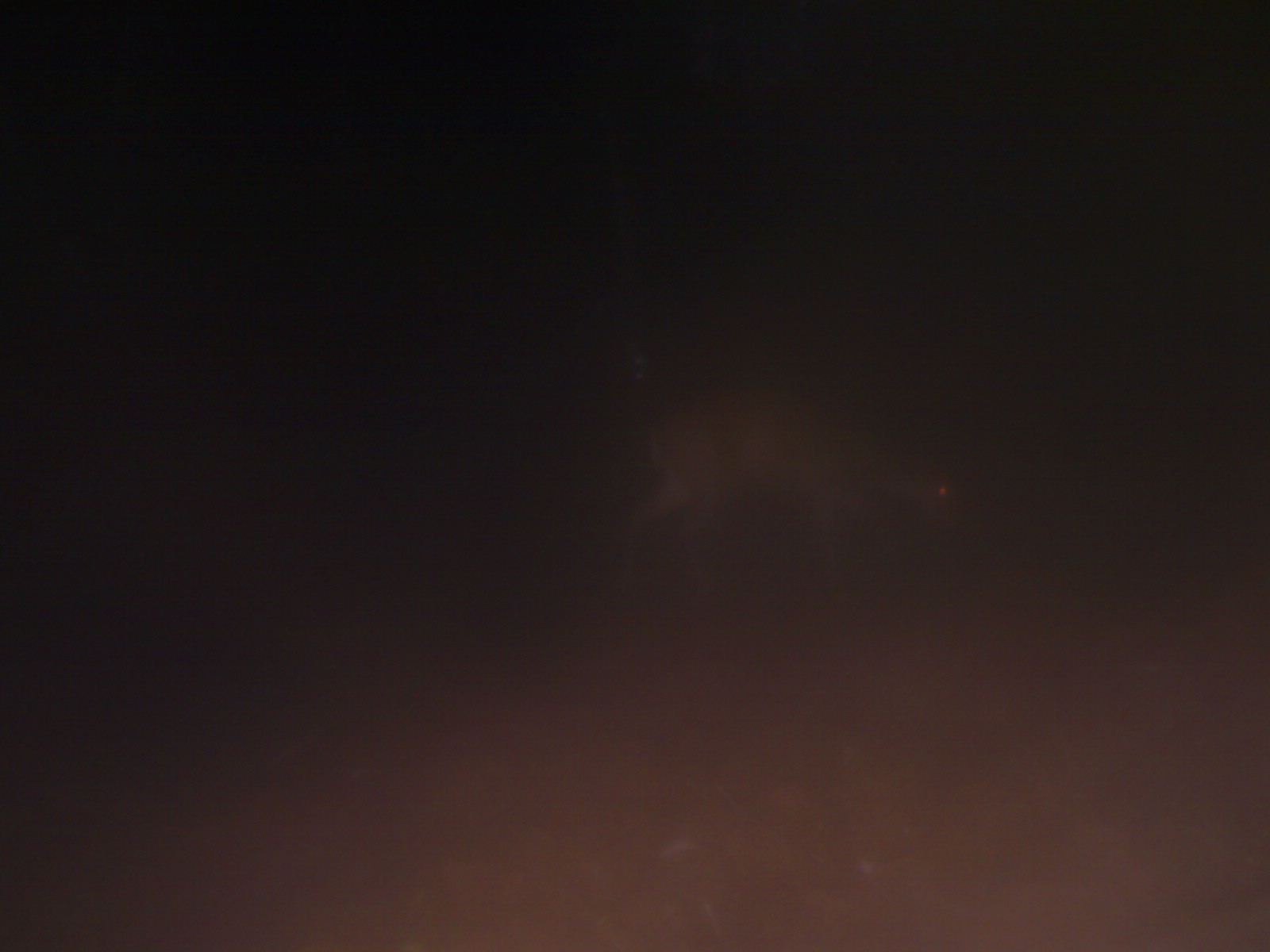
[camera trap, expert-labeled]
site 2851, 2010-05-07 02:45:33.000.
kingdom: Animalia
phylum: Chordata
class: Mammalia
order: Artiodactyla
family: Cervidae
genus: Muntiacus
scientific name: Muntiacus muntjak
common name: southern red muntjac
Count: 1.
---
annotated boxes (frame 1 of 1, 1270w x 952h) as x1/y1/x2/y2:
muntiacus muntjak: 625/376/965/602